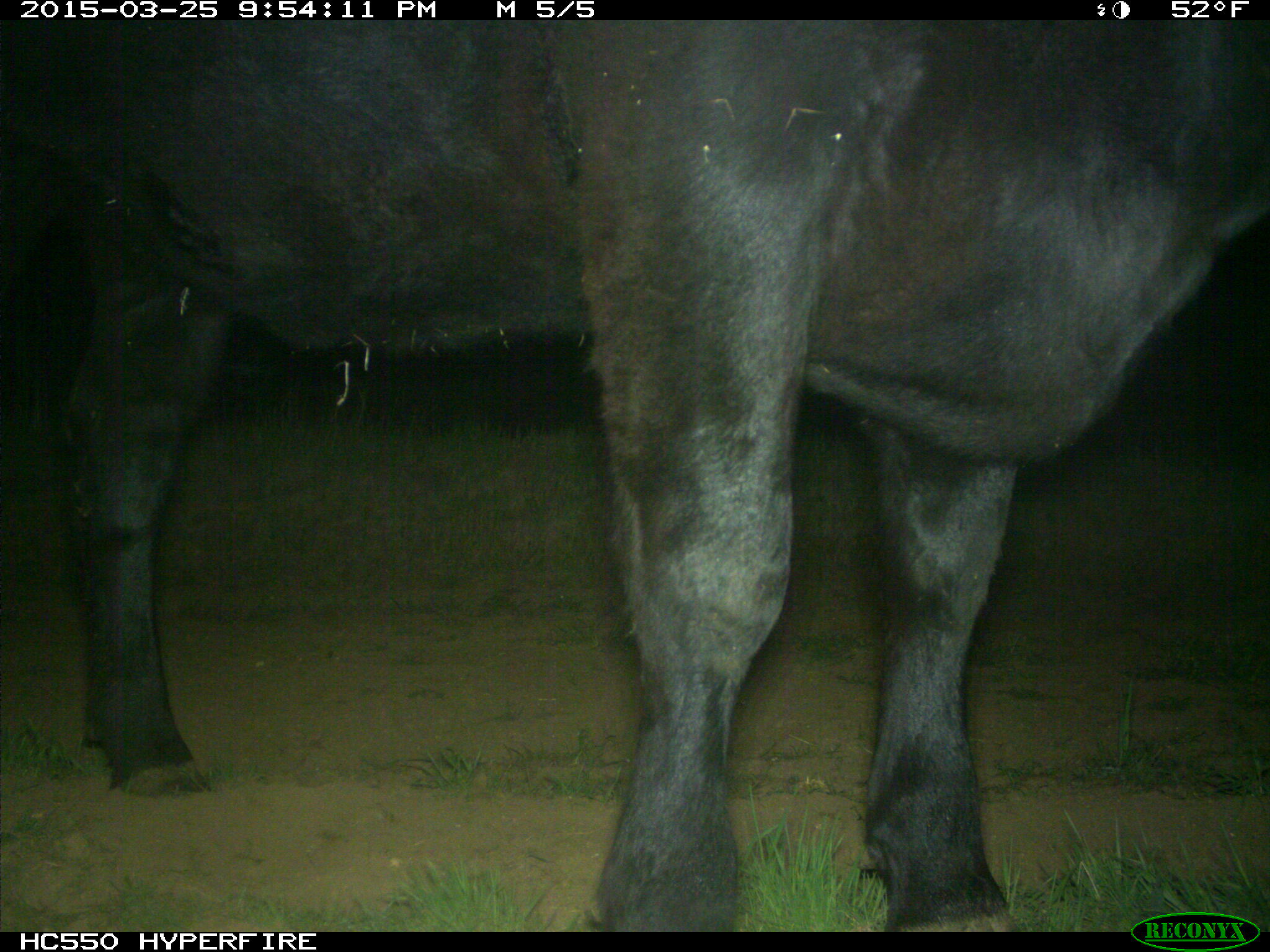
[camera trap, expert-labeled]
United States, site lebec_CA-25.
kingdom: Animalia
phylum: Chordata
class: Mammalia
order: Artiodactyla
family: Bovidae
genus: Bos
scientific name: Bos taurus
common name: domestic cow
Bos taurus (domestic cow).